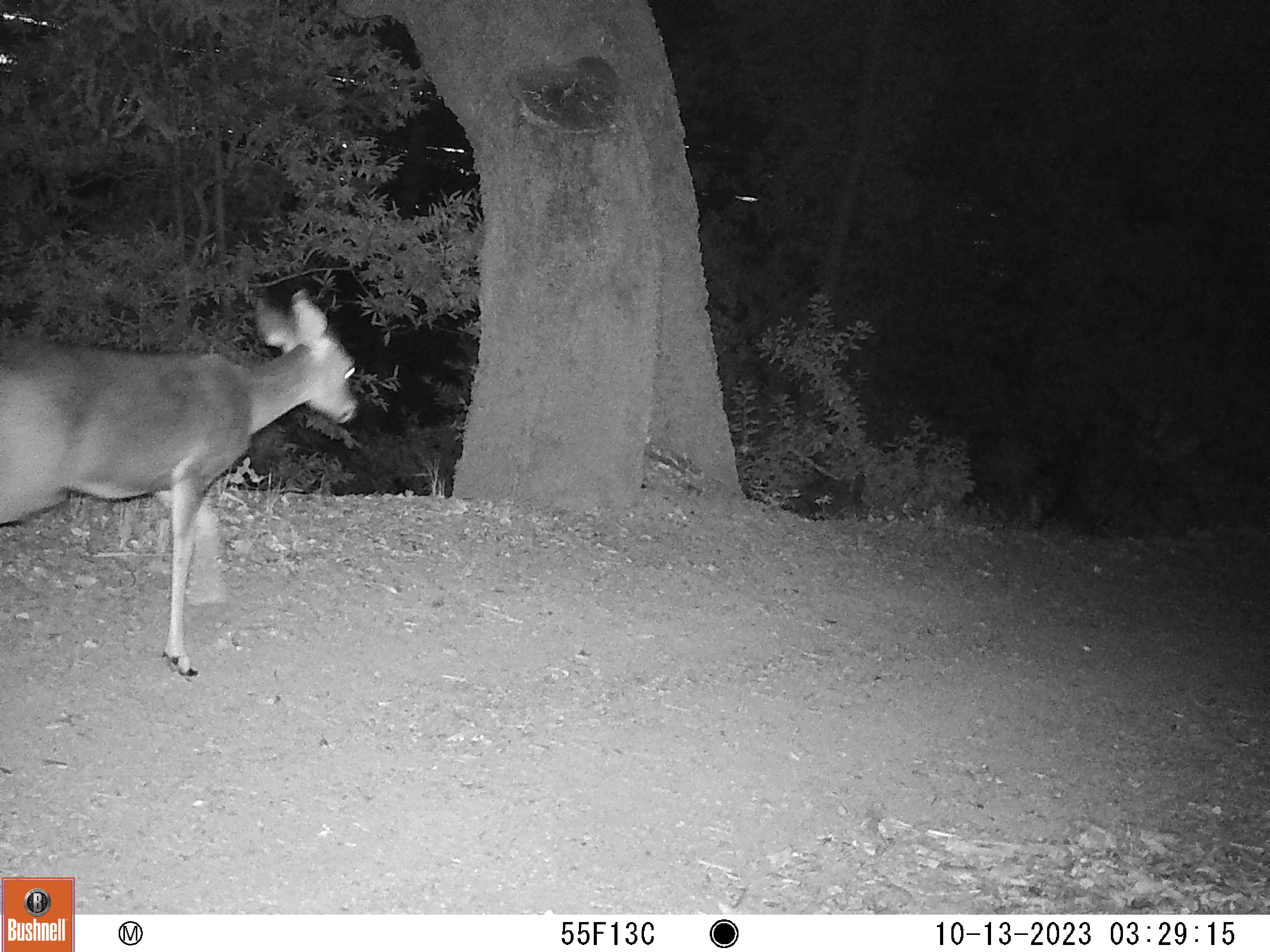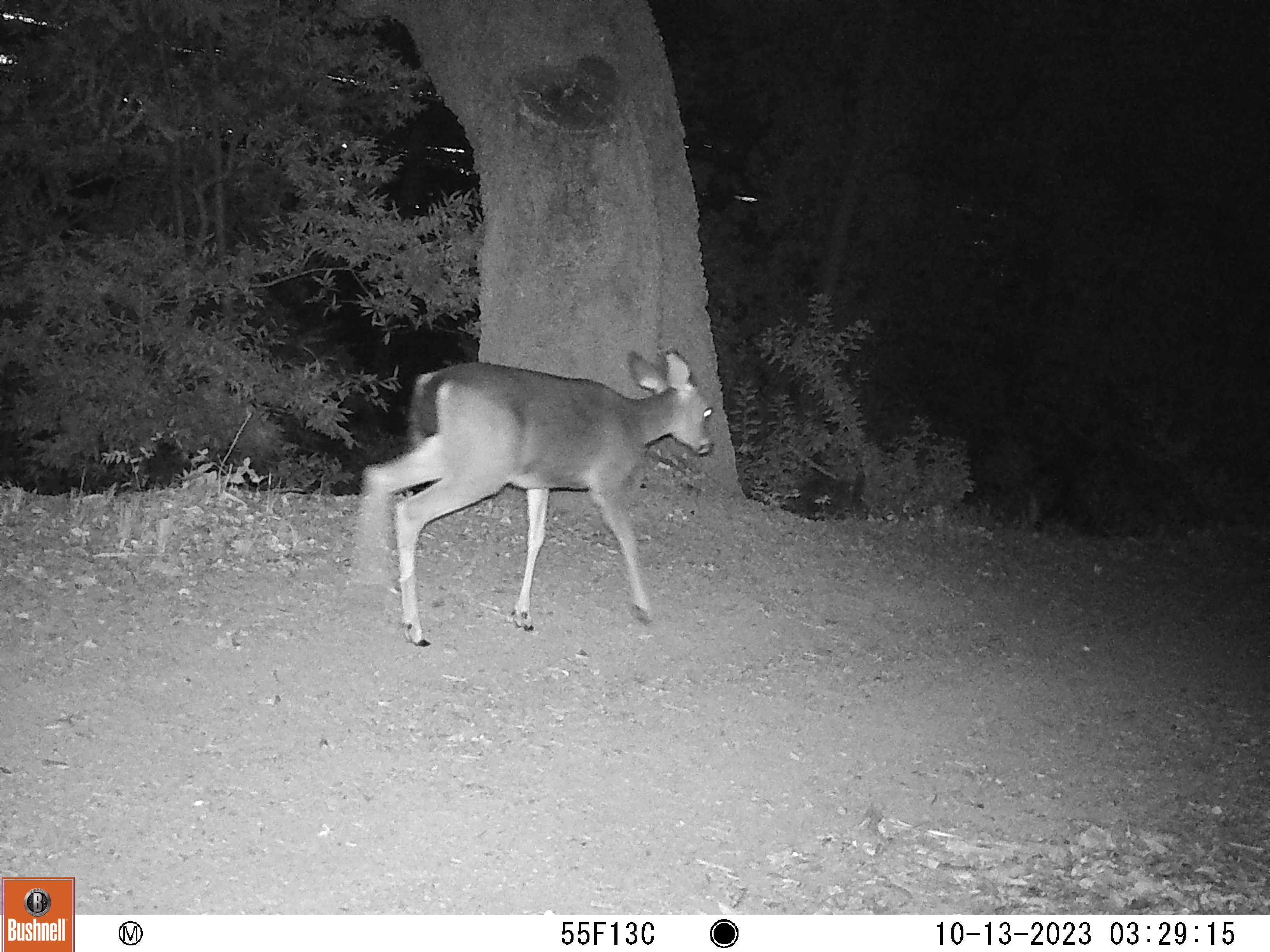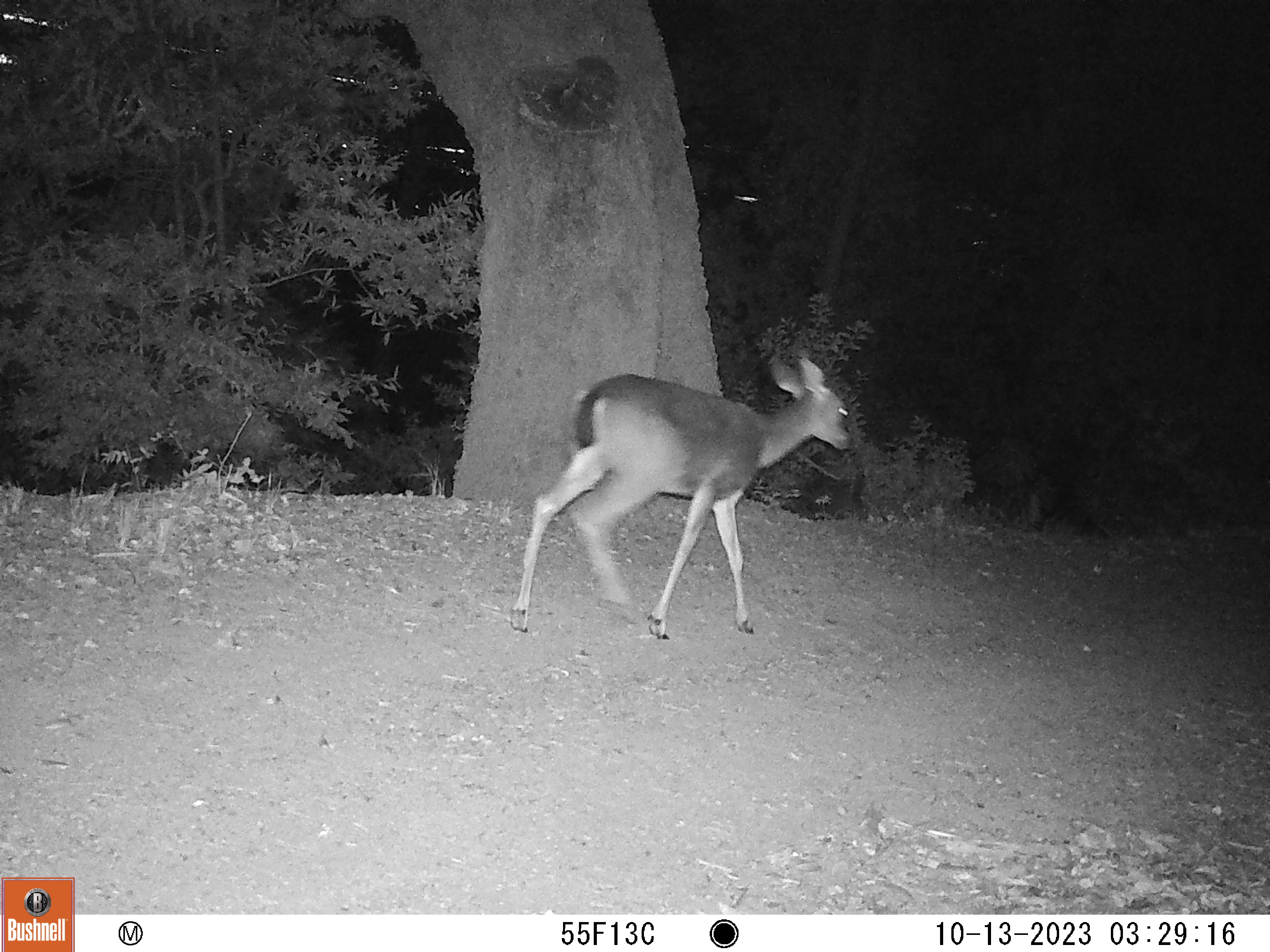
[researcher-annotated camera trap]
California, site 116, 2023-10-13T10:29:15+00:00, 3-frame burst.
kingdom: Animalia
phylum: Chordata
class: Mammalia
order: Artiodactyla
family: Cervidae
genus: Odocoileus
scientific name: Odocoileus hemionus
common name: mule deer